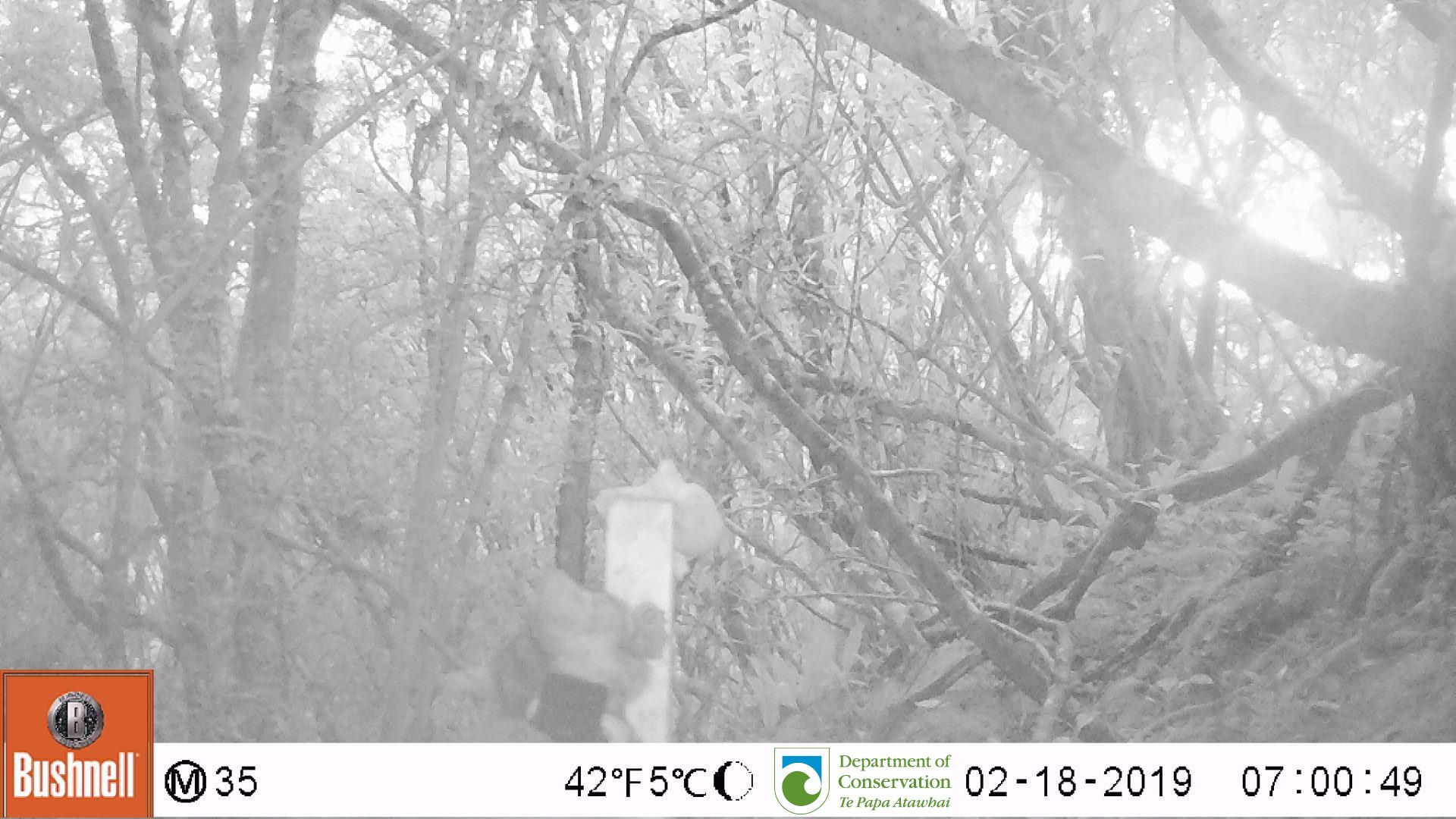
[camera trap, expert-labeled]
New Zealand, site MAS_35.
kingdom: Animalia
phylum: Chordata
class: Mammalia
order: Carnivora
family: Felidae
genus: Felis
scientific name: Felis catus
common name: domestic cat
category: cat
Cat (domestic cat) (Felis catus).